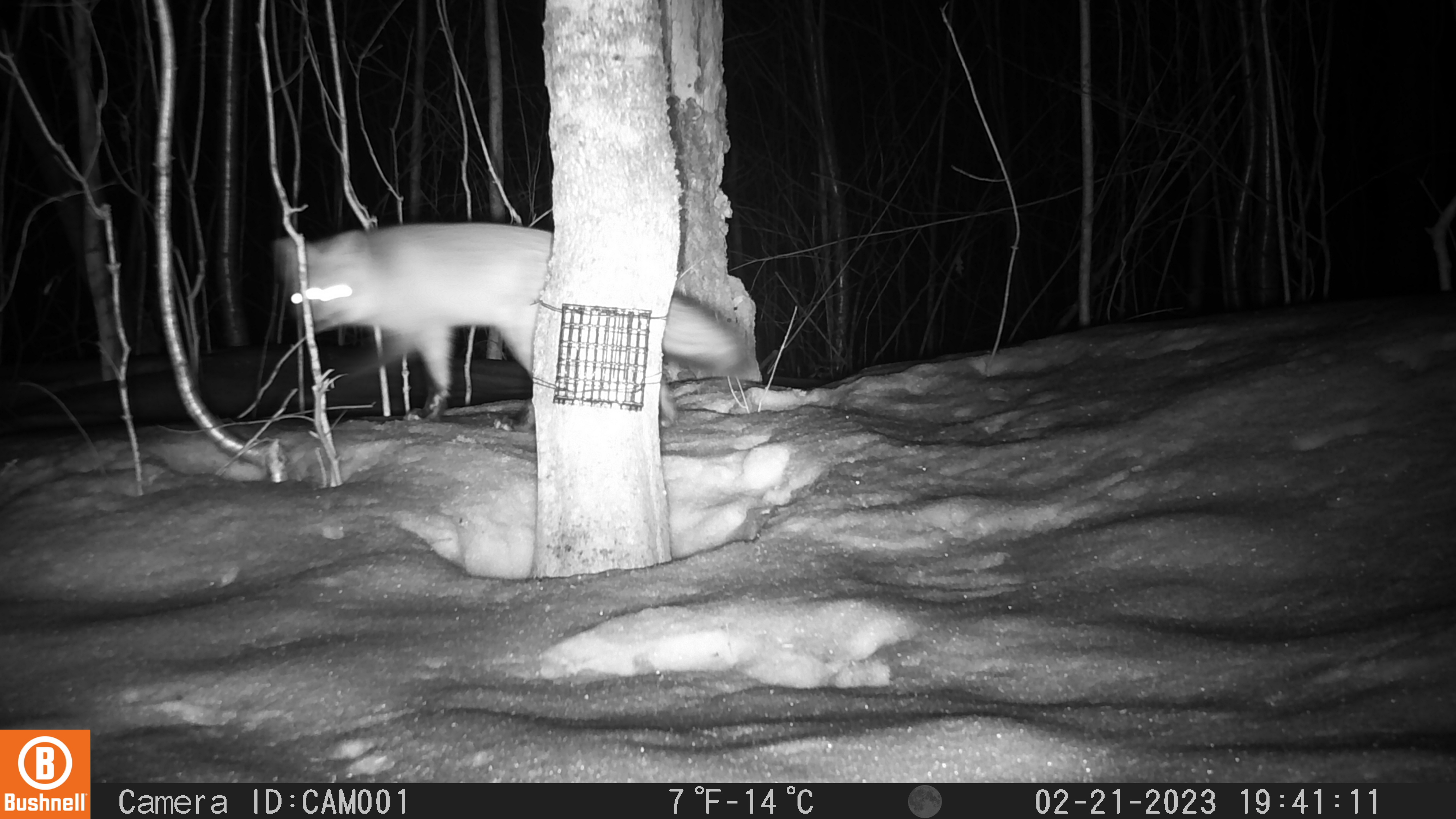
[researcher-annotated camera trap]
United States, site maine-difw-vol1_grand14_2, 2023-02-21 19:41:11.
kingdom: Animalia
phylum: Chordata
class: Mammalia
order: Carnivora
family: Canidae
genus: Vulpes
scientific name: Vulpes vulpes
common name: red fox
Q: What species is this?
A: Red fox (Vulpes vulpes).